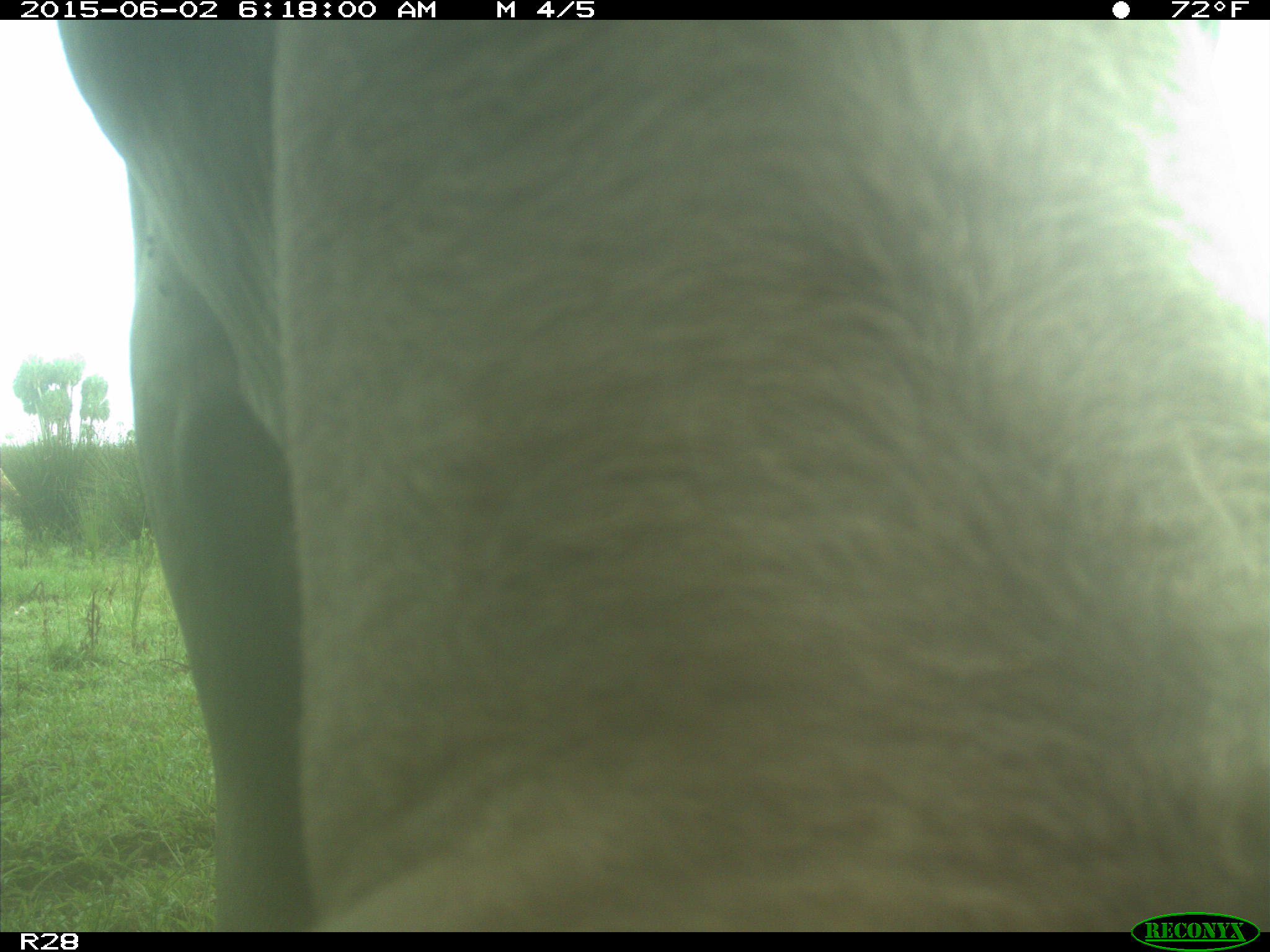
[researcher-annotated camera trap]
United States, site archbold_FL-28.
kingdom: Animalia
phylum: Chordata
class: Mammalia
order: Artiodactyla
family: Bovidae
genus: Bos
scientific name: Bos taurus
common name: domestic cow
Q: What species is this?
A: Bos taurus (domestic cow).